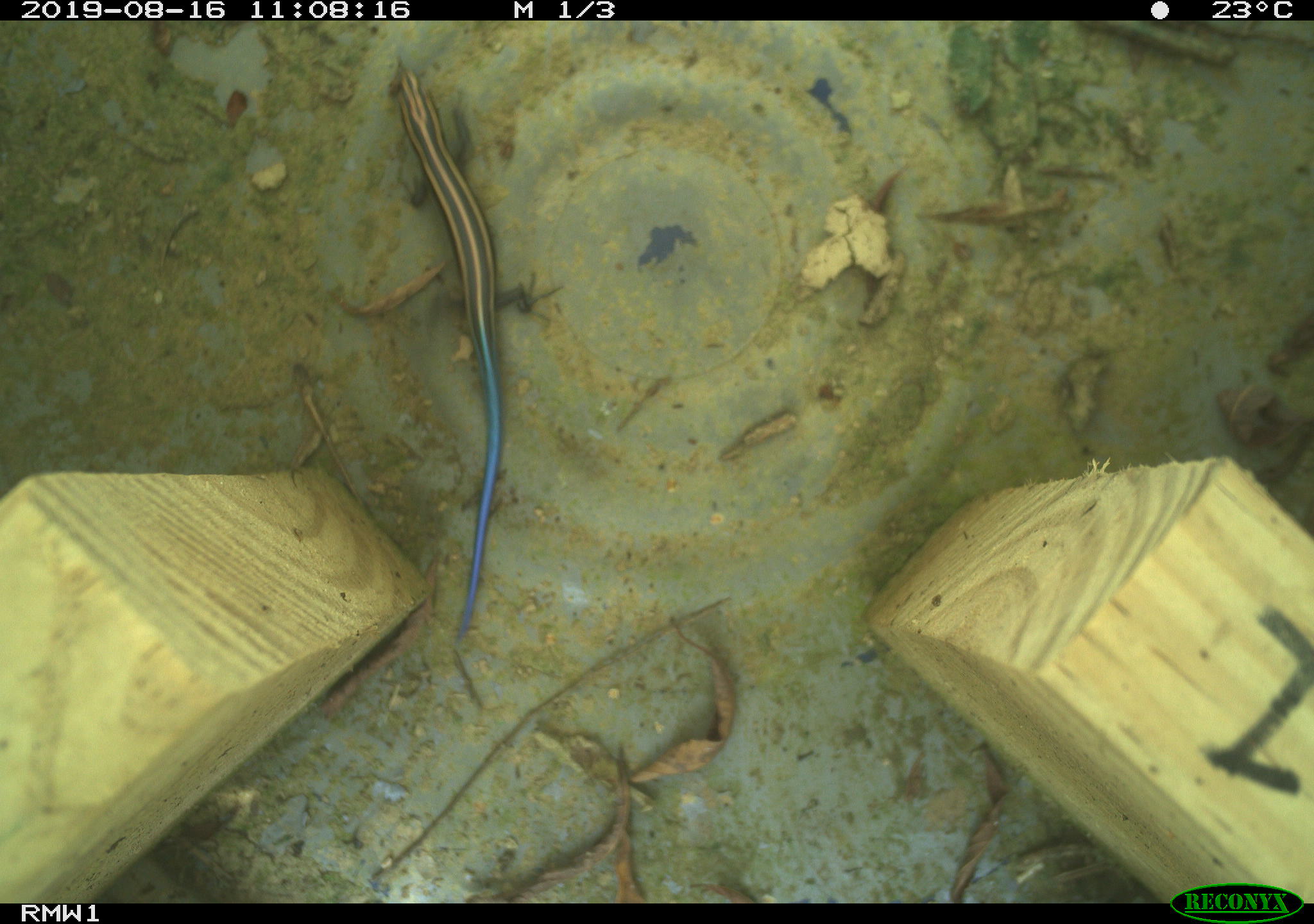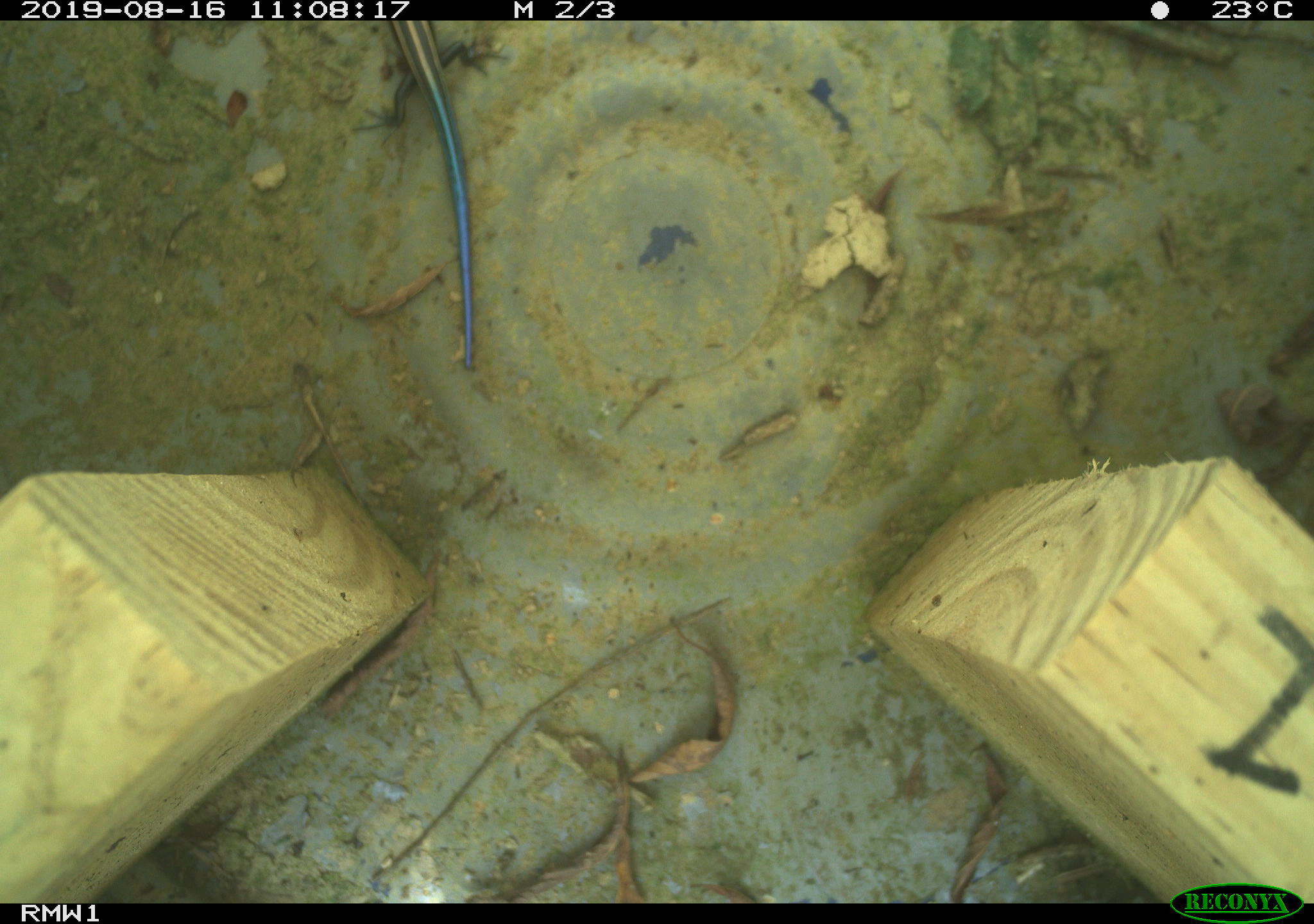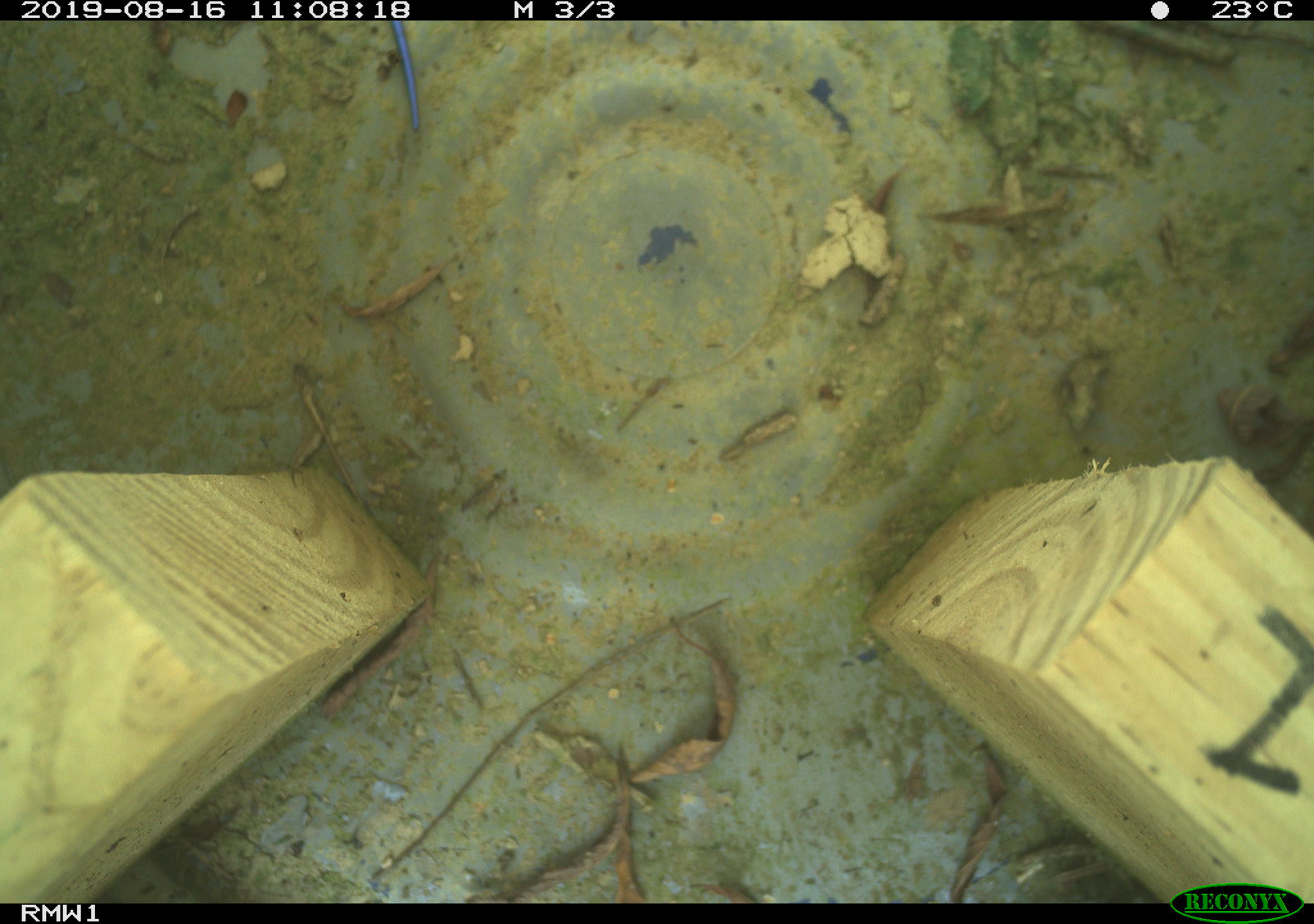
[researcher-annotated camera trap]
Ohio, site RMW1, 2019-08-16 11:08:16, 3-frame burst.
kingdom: Animalia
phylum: Chordata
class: Reptilia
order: Squamata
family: Scincidae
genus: Plestiodon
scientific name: Plestiodon fasciatus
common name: common five-lined skink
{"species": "common five-lined skink (Plestiodon fasciatus)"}